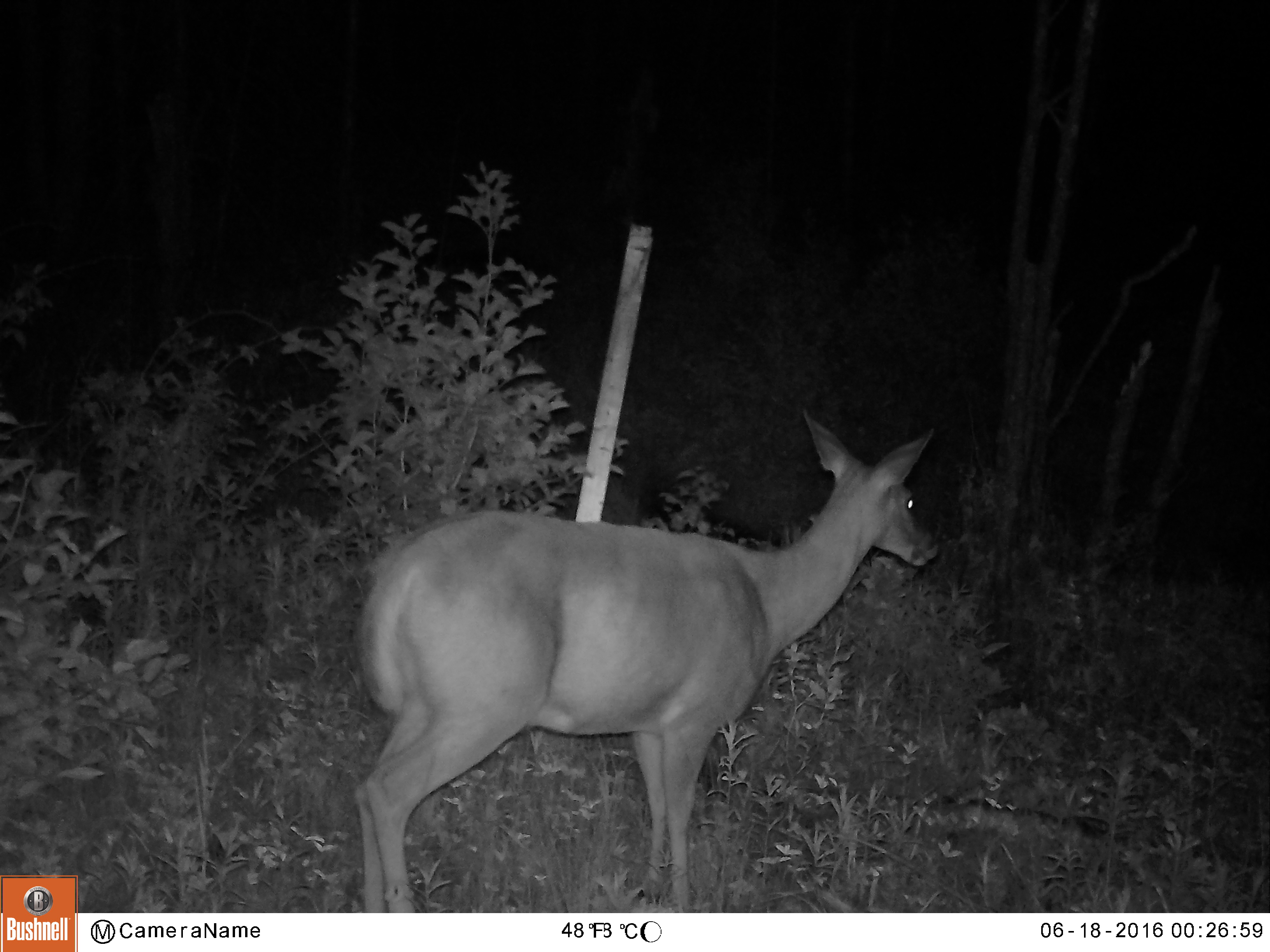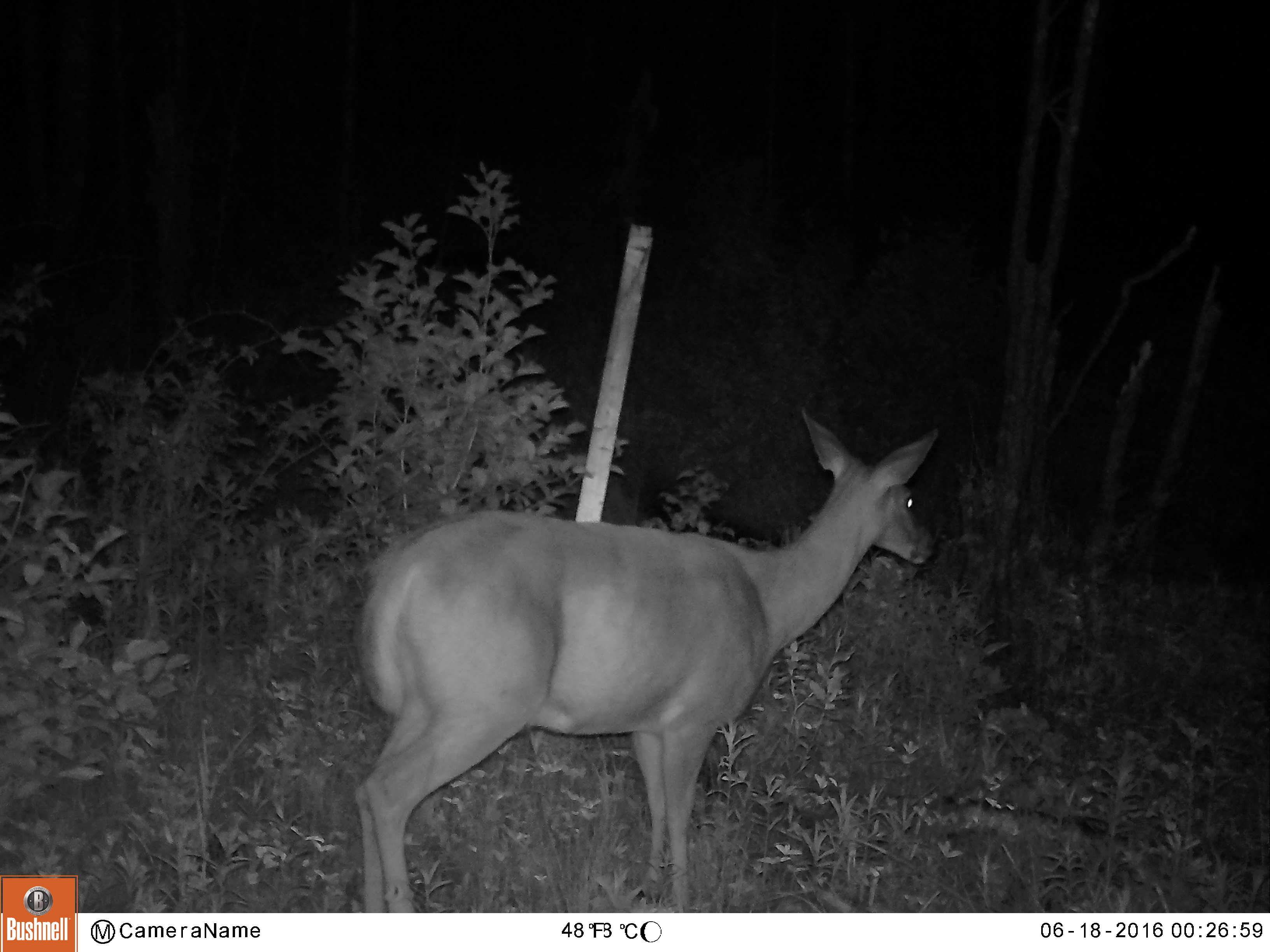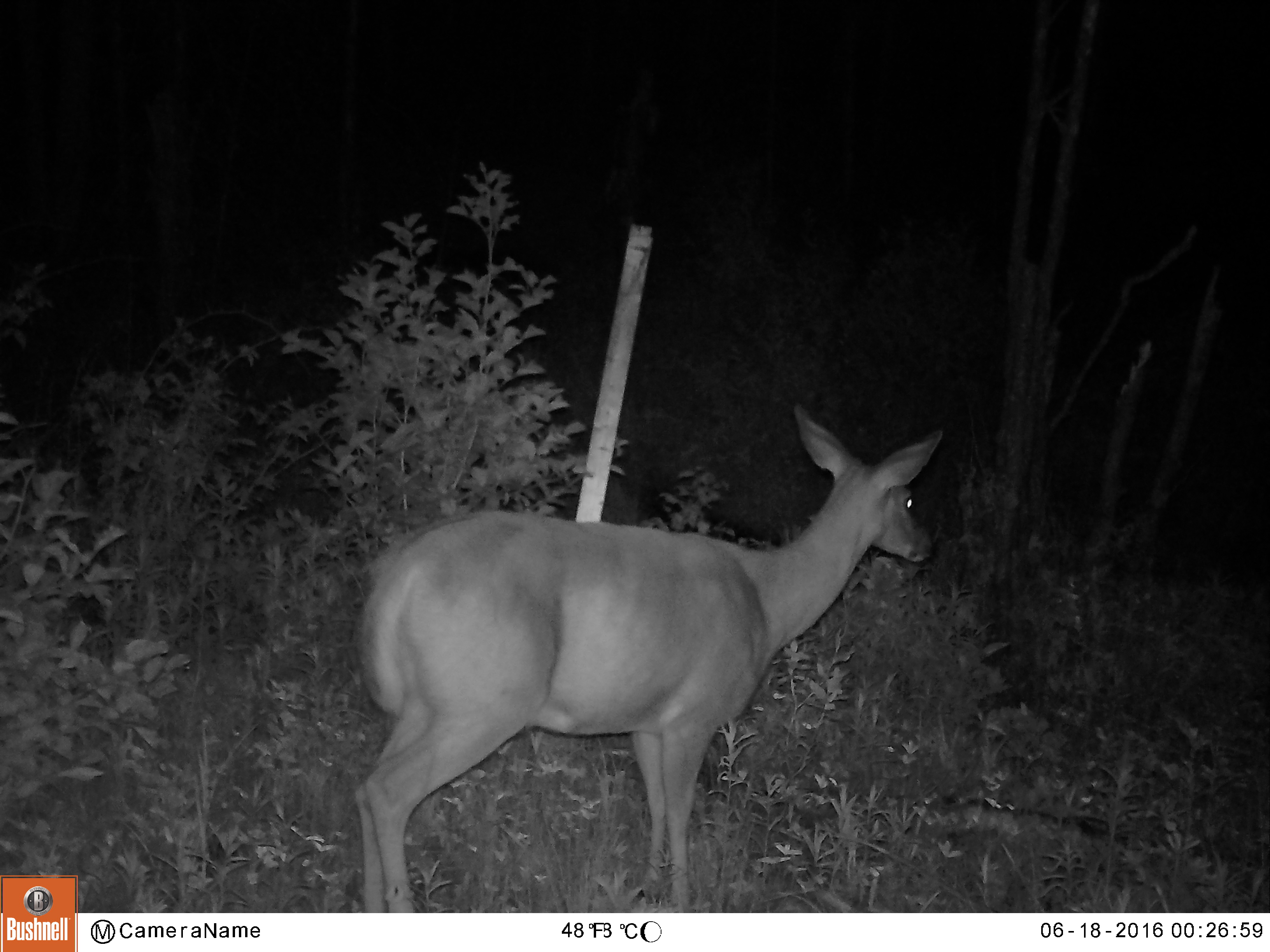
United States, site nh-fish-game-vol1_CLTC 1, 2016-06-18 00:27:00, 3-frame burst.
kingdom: Animalia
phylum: Chordata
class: Mammalia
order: Artiodactyla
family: Cervidae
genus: Odocoileus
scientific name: Odocoileus virginianus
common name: white-tailed deer